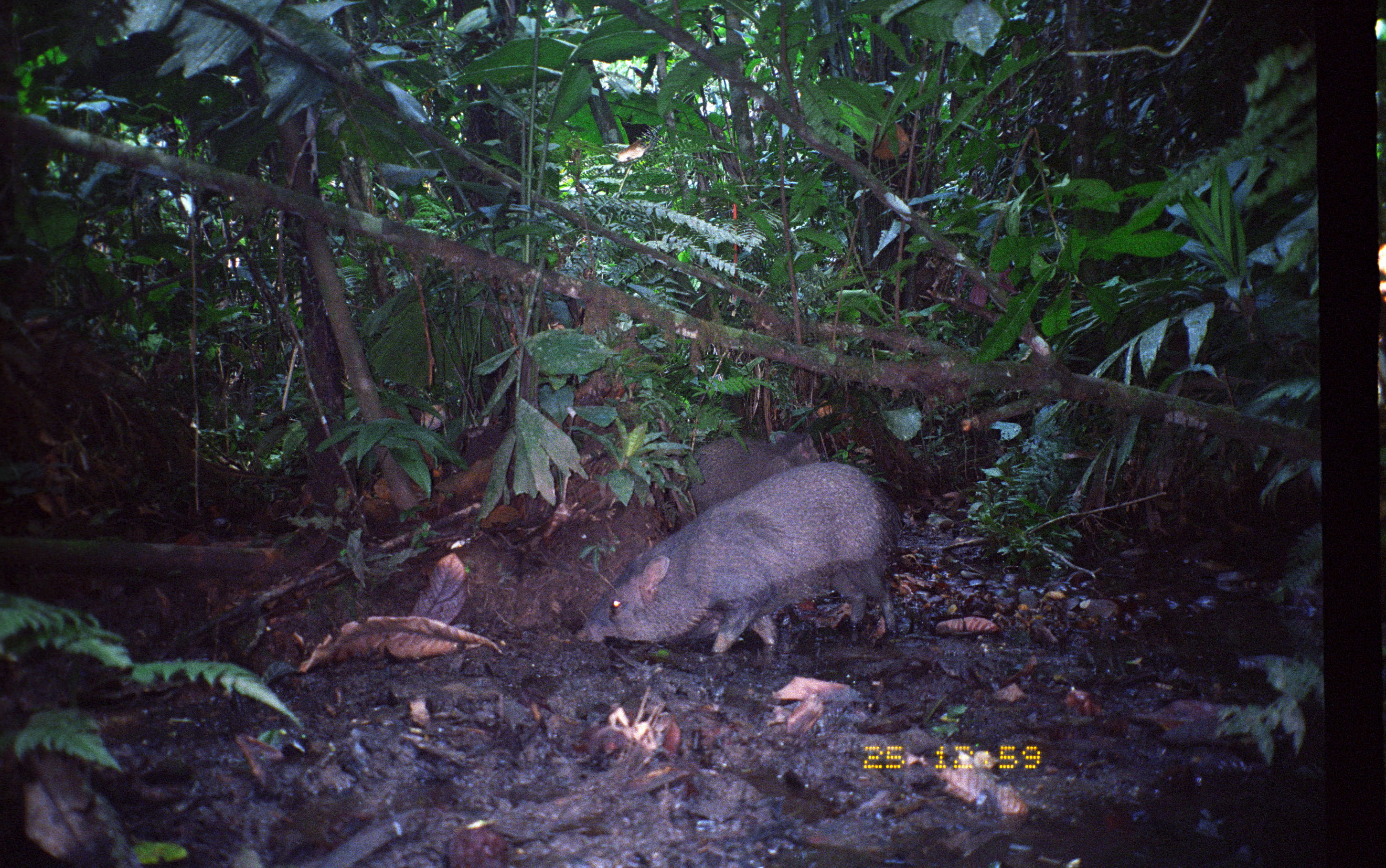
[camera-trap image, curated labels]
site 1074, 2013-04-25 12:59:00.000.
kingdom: Animalia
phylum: Chordata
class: Mammalia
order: Artiodactyla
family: Tayassuidae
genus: Pecari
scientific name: Pecari tajacu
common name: collared peccary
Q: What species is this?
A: Pecari tajacu (collared peccary).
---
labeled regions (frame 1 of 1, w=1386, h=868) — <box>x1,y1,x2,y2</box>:
pecari tajacu: <box>573,461,903,656</box>